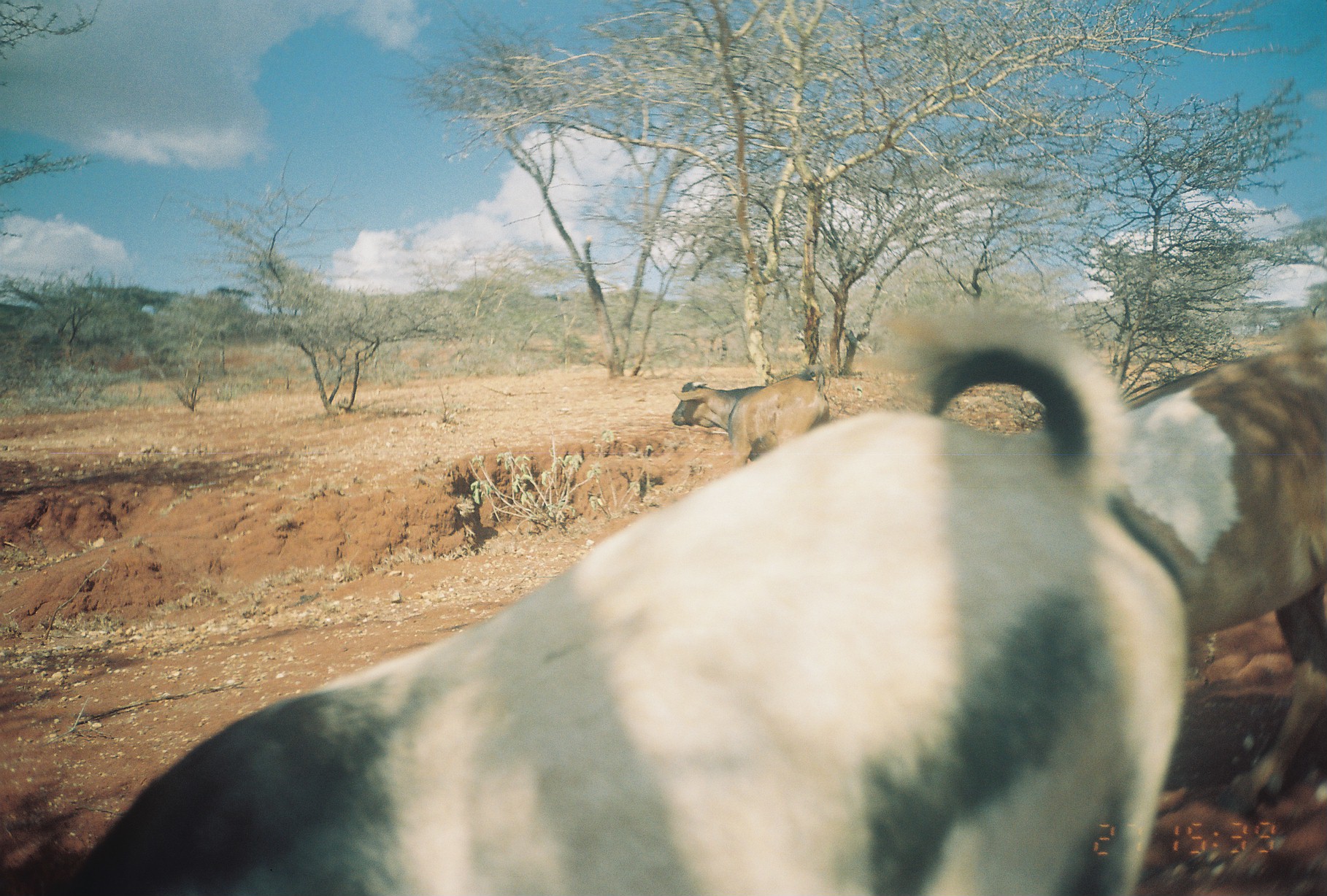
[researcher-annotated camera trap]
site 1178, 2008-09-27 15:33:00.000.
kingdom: Animalia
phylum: Chordata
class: Mammalia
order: Artiodactyla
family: Bovidae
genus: Capra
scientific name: Capra aegagrus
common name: wild goat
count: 3